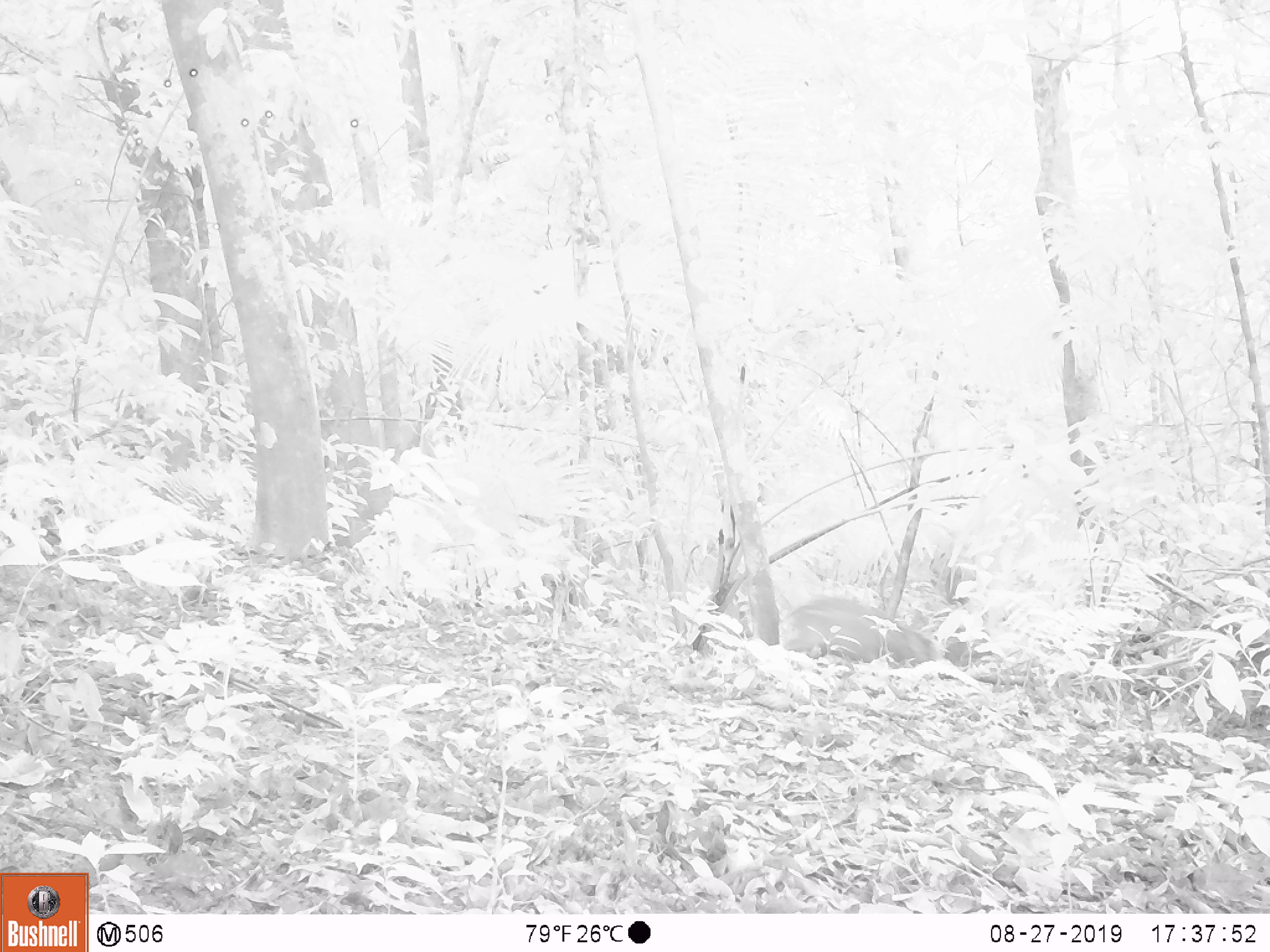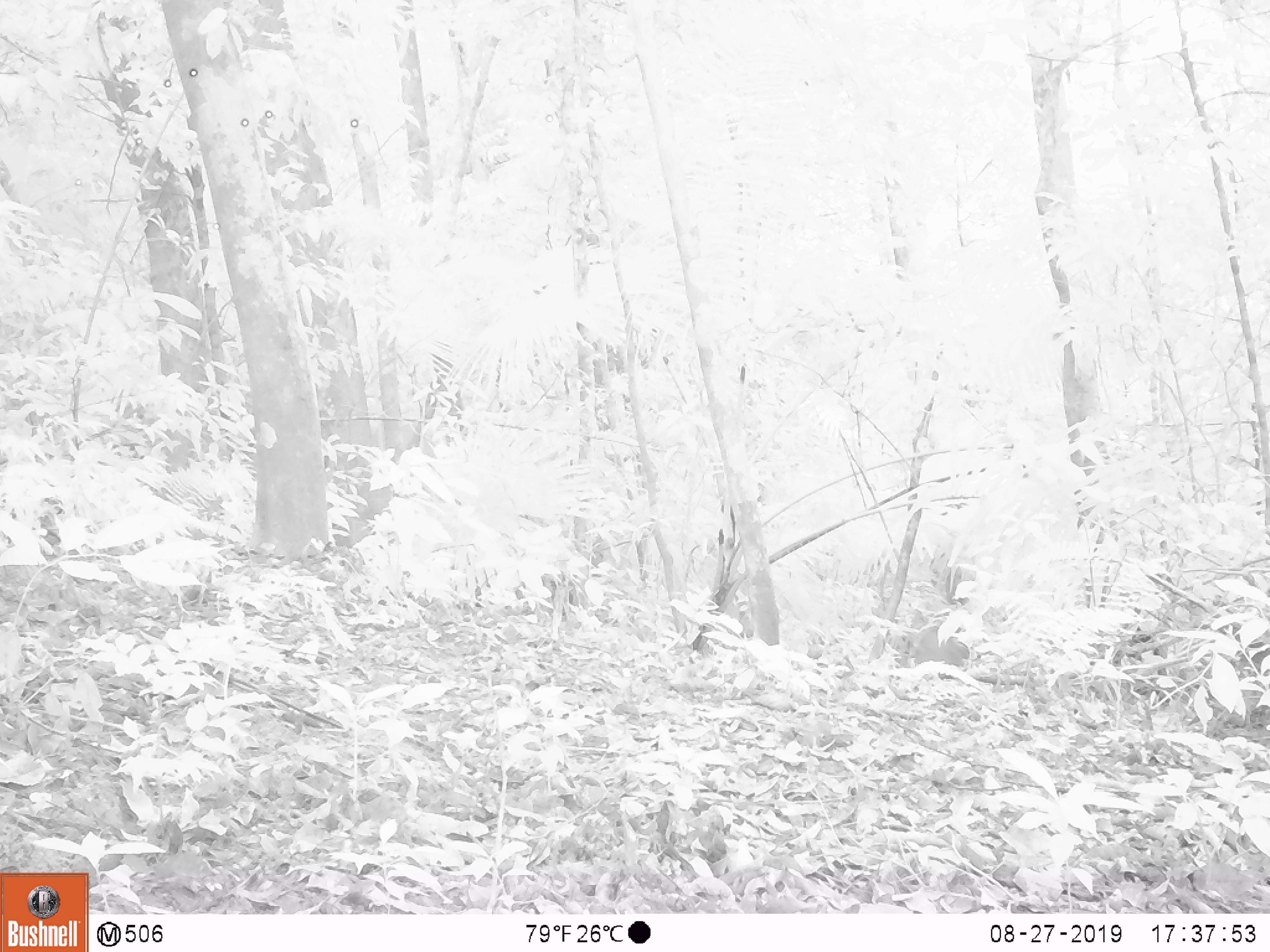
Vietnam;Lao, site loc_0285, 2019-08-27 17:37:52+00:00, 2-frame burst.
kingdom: Animalia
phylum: Chordata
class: Mammalia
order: Artiodactyla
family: Suidae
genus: Sus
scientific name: Sus scrofa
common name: eurasian wild pig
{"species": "eurasian wild pig (Sus scrofa)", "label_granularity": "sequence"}